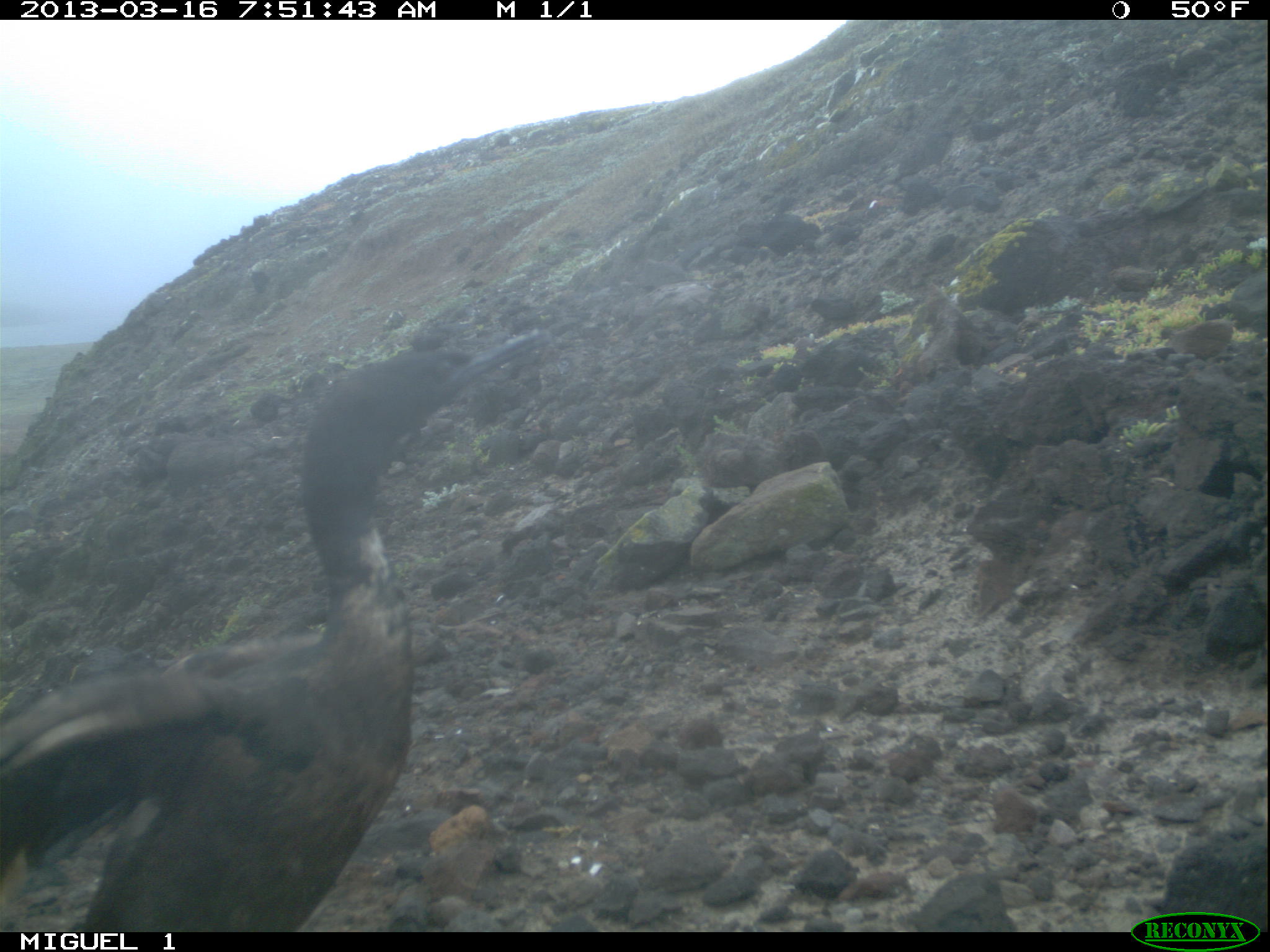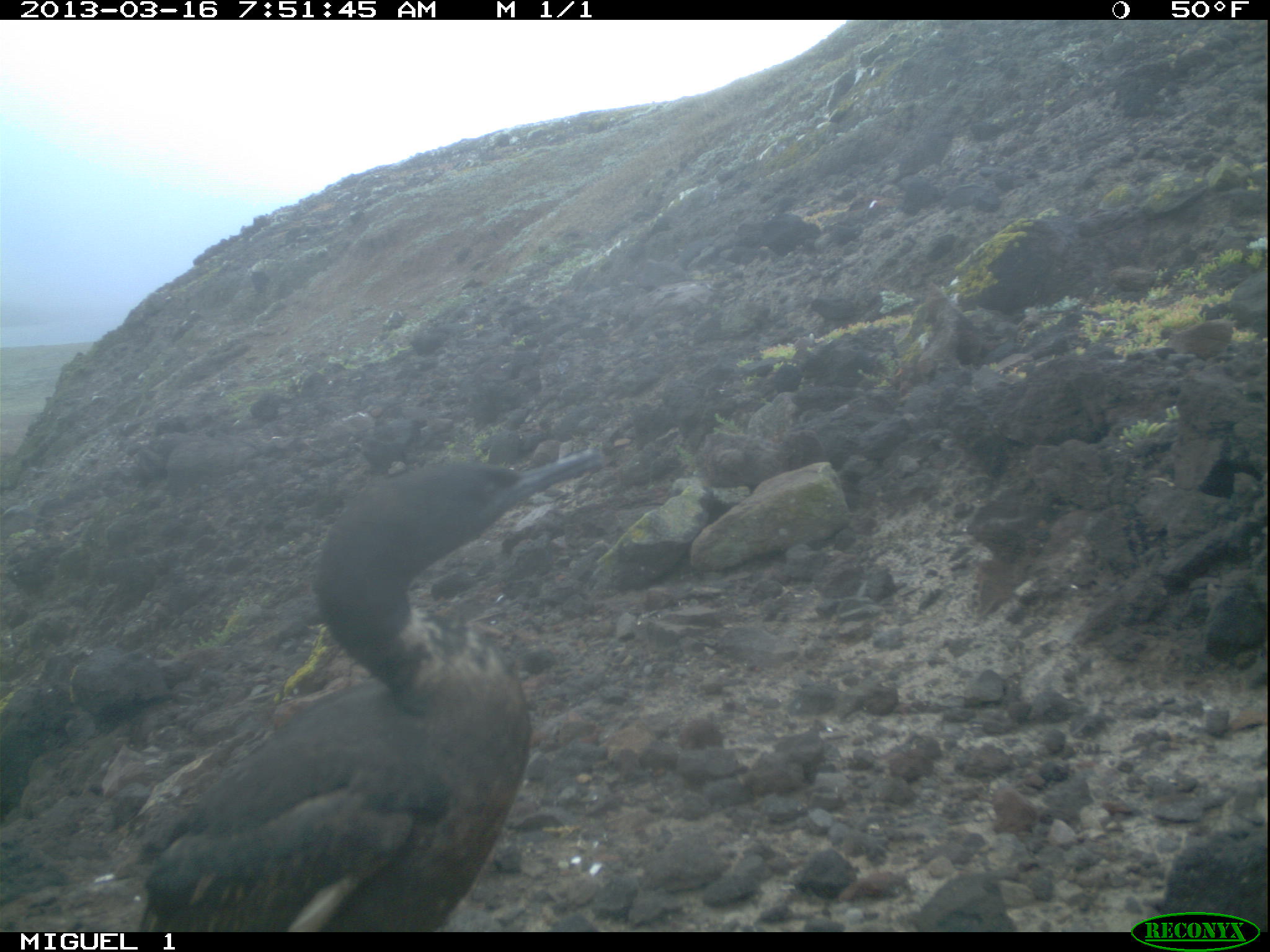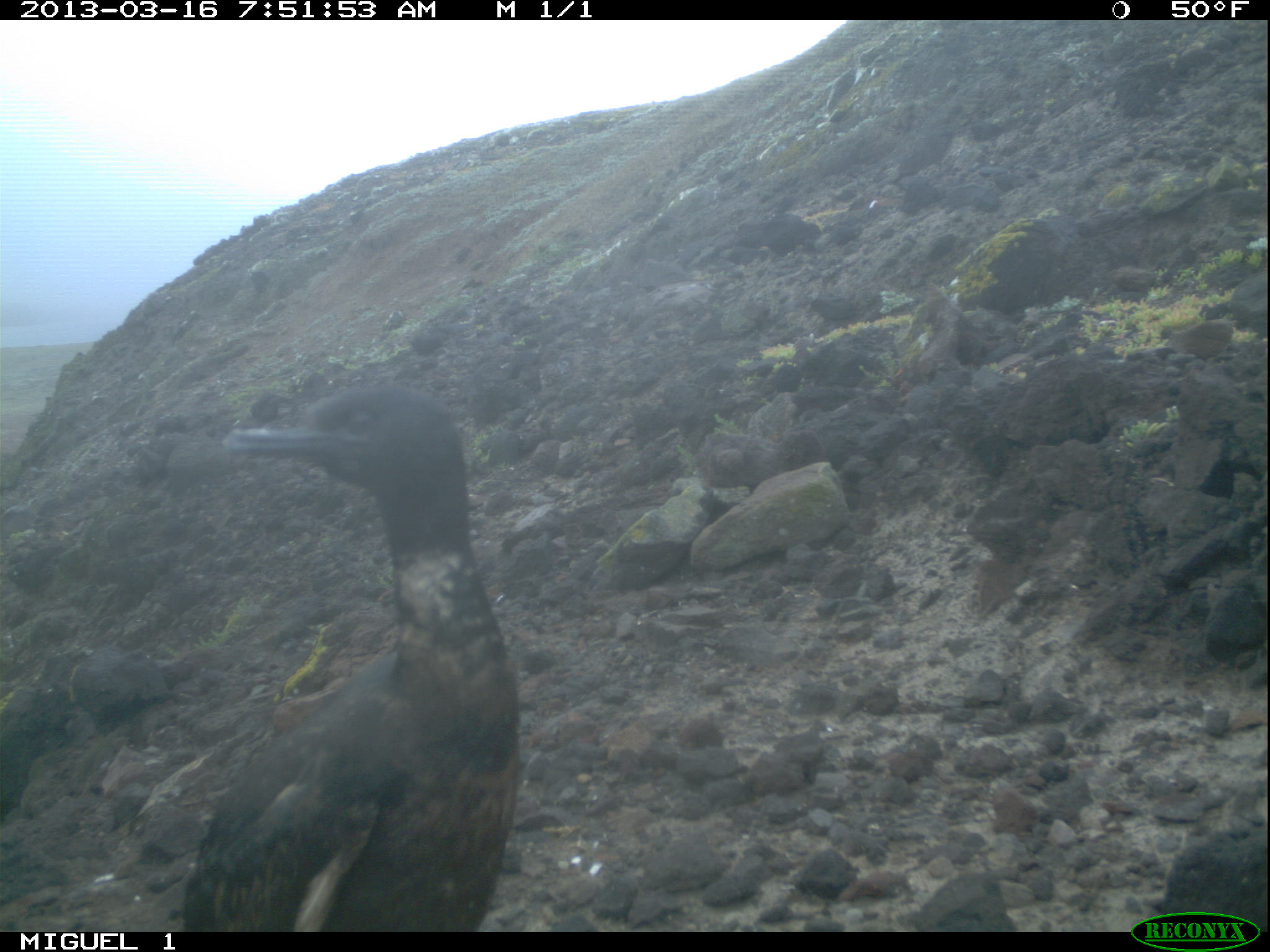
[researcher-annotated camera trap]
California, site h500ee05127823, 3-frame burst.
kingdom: Animalia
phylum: Chordata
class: Aves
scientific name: Aves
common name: bird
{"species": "bird (Aves)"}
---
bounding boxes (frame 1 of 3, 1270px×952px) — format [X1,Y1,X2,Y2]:
bird: [0,328,553,932]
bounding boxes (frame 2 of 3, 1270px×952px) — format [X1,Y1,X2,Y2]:
bird: [130,451,605,930]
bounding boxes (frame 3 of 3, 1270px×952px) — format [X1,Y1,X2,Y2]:
bird: [182,384,518,928]